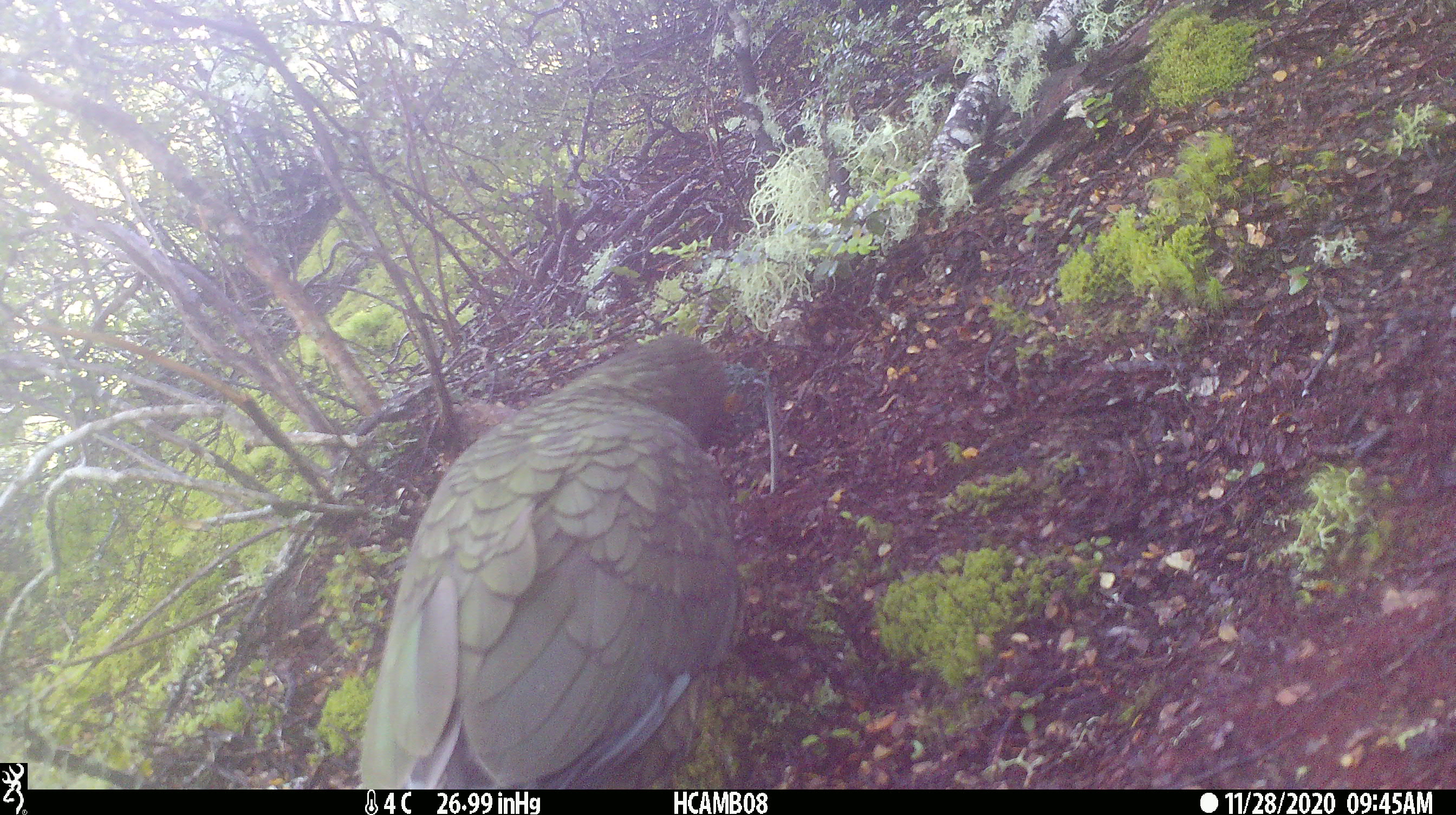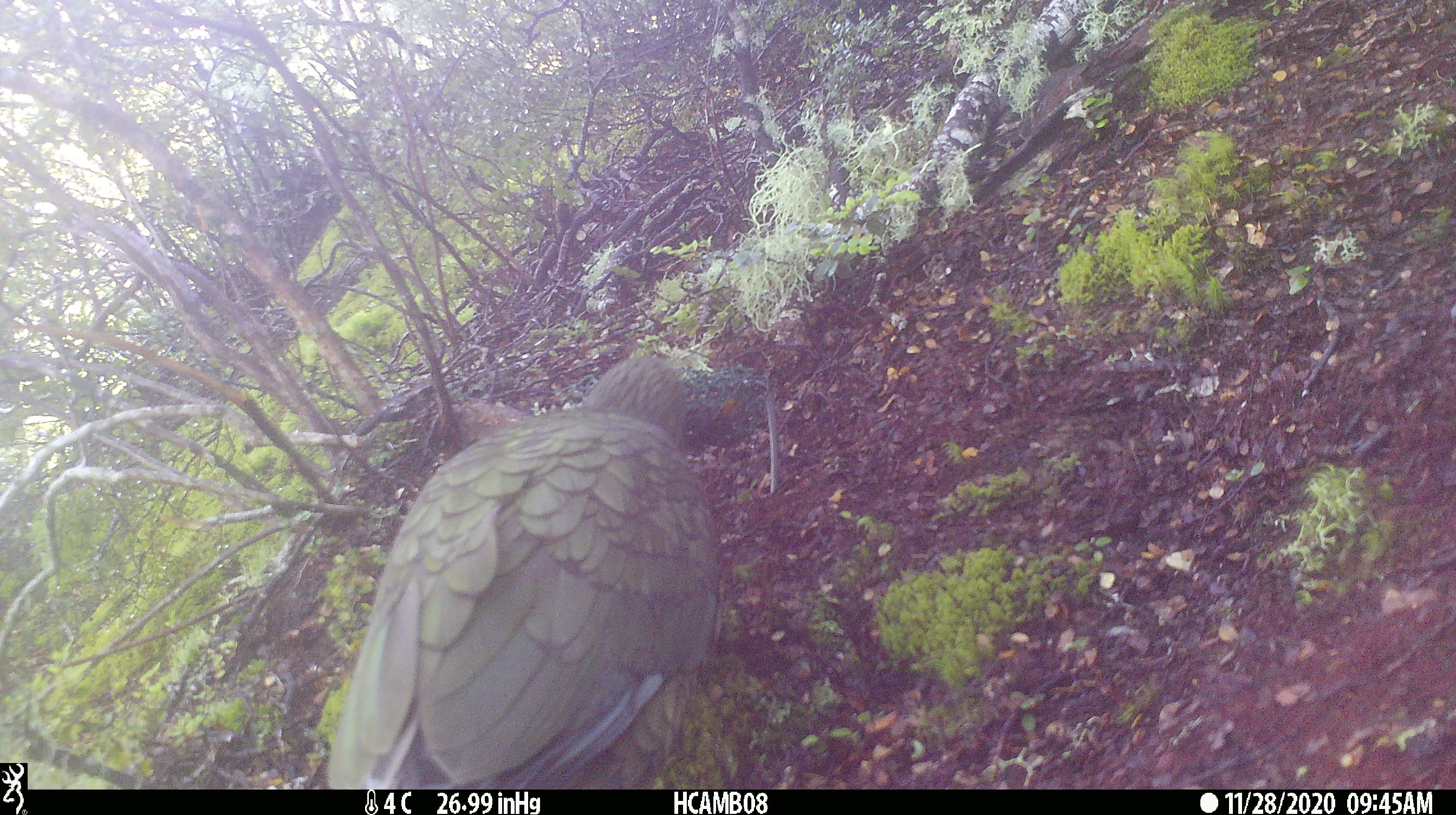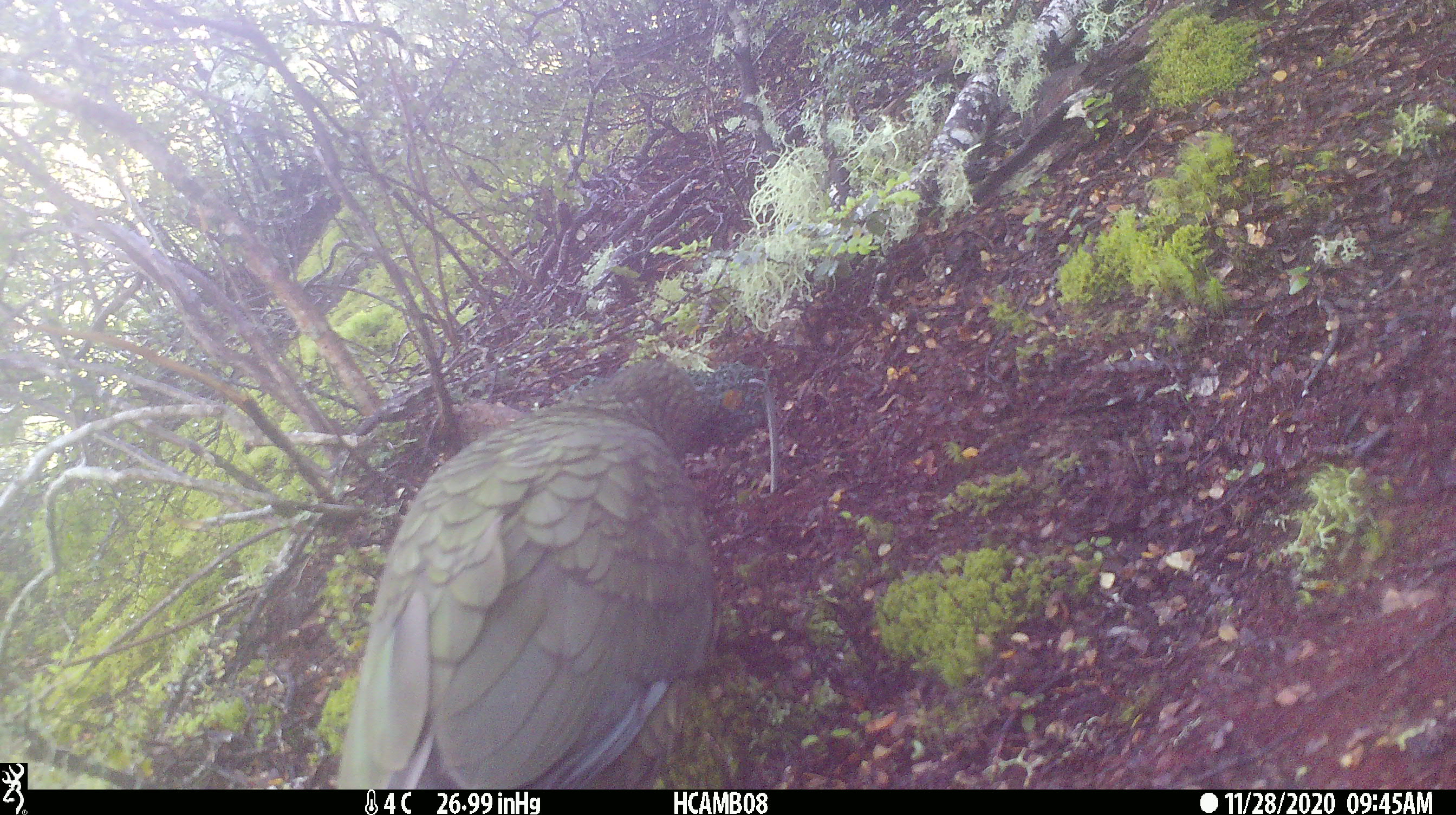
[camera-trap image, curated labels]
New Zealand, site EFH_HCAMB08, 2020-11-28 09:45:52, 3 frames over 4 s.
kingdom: Animalia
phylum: Chordata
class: Aves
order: Psittaciformes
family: Strigopidae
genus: Nestor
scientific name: Nestor notabilis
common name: kea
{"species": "kea (Nestor notabilis)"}